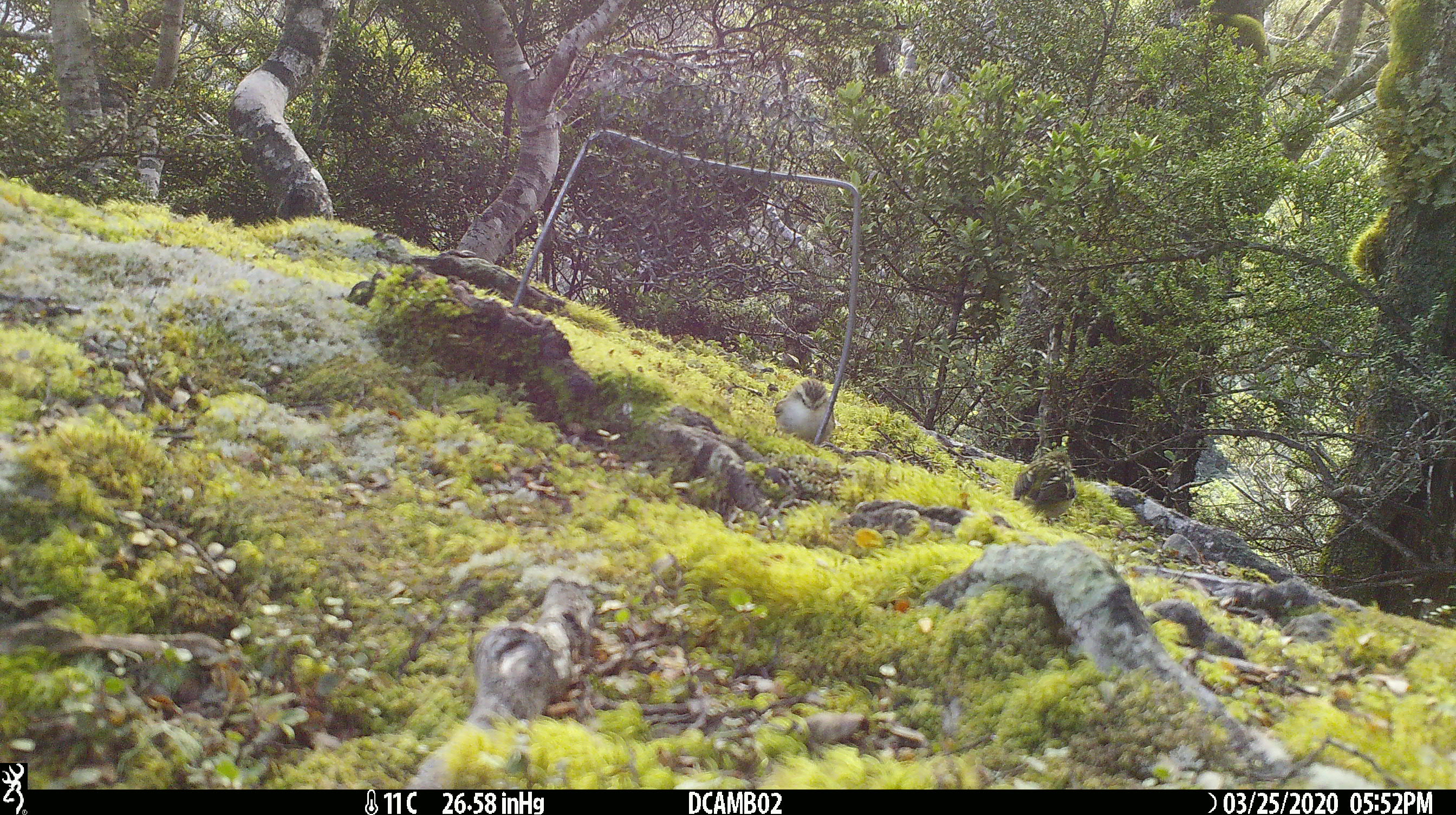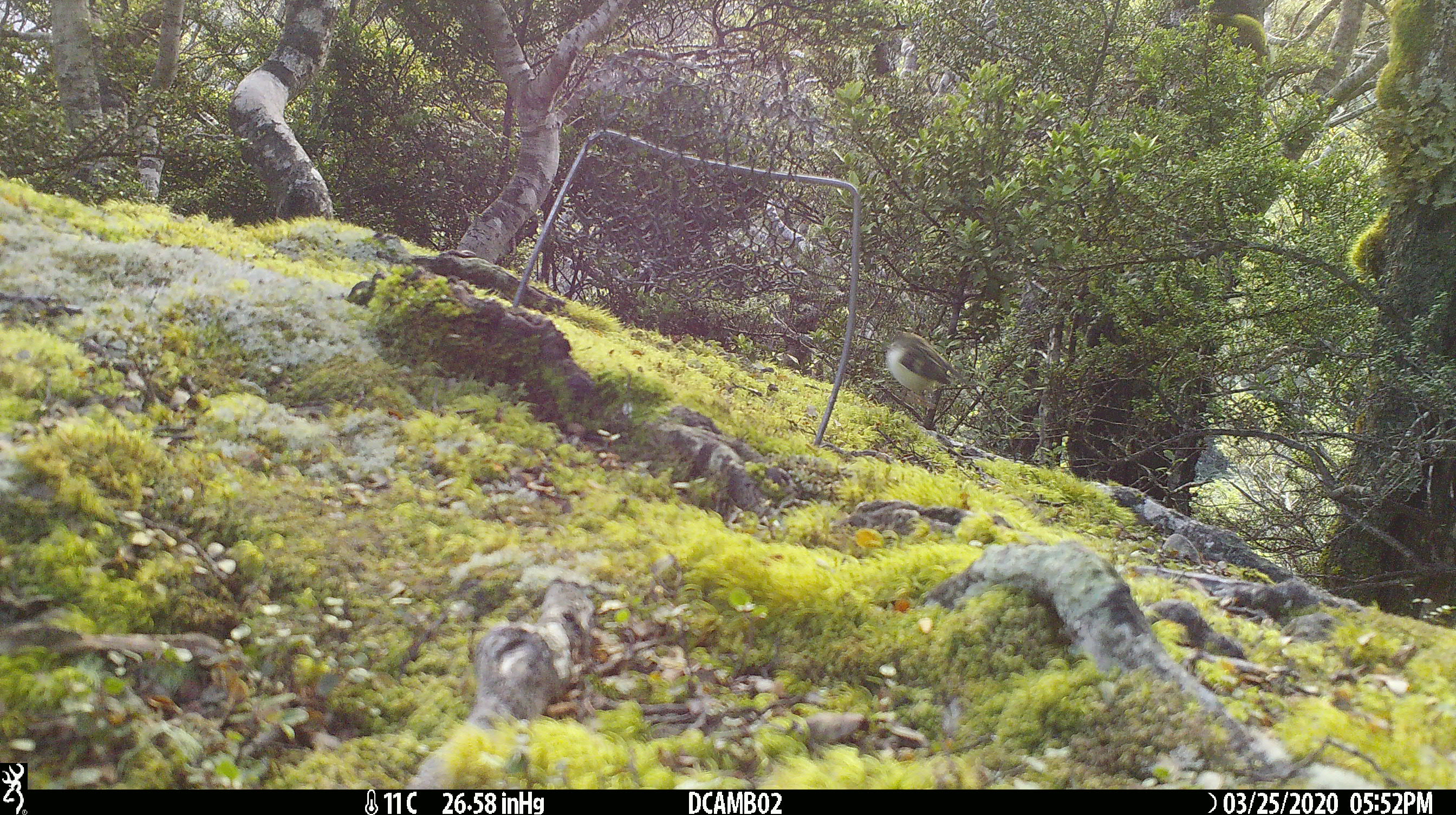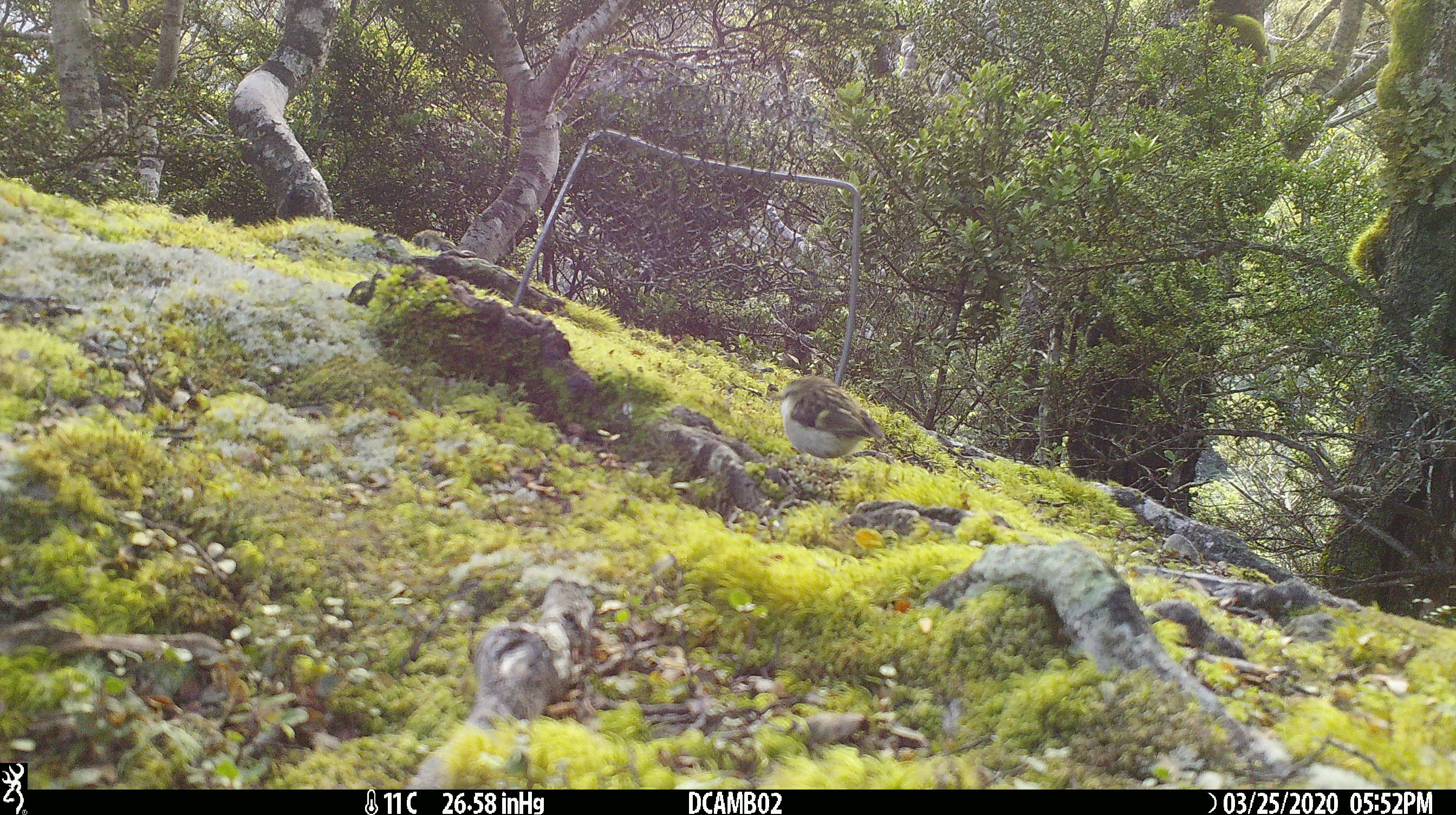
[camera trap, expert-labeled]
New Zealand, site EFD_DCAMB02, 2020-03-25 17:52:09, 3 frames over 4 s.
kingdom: Animalia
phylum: Chordata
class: Aves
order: Passeriformes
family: Acanthisittidae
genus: Acanthisitta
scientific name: Acanthisitta chloris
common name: rifleman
Rifleman (Acanthisitta chloris).